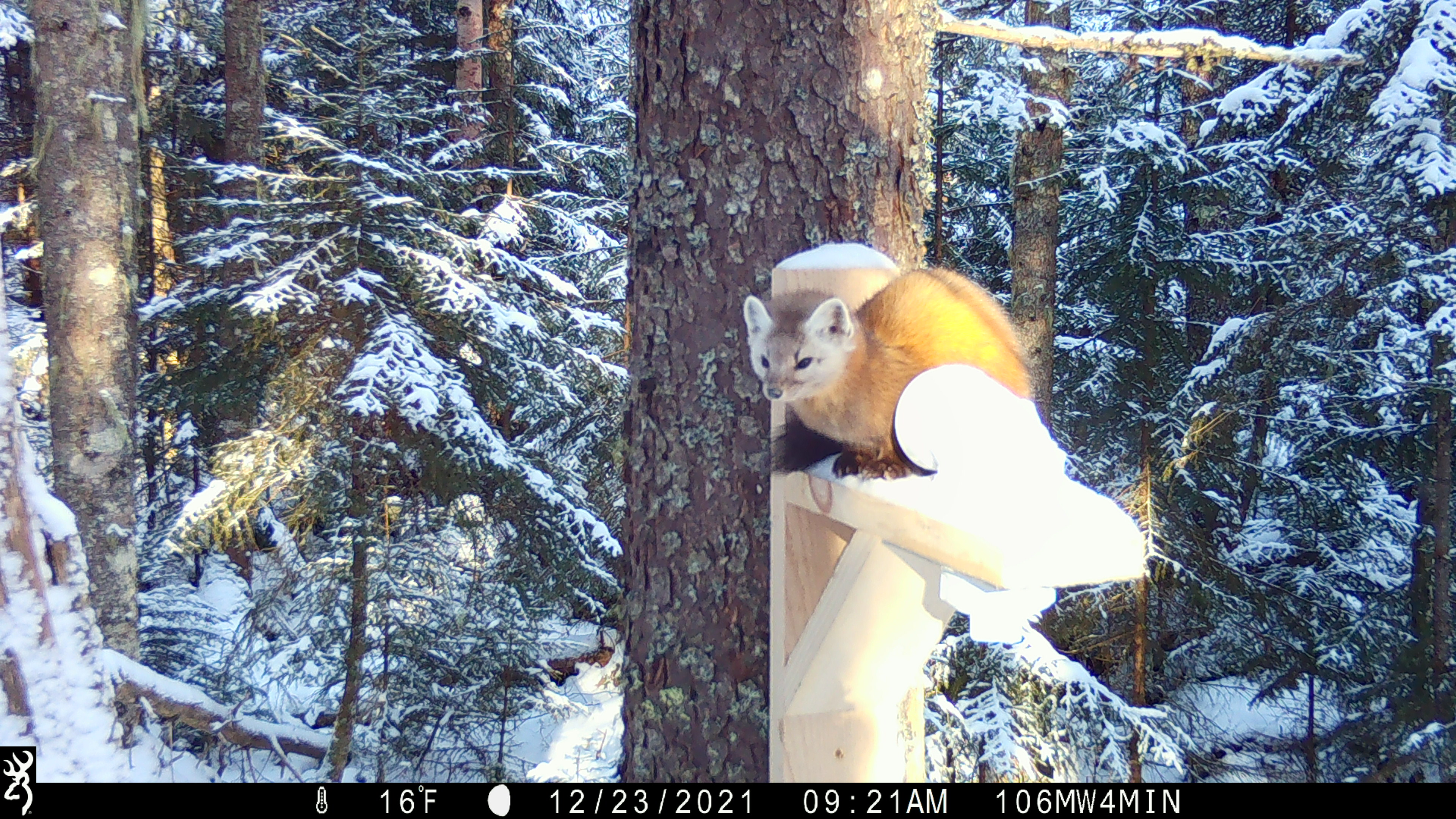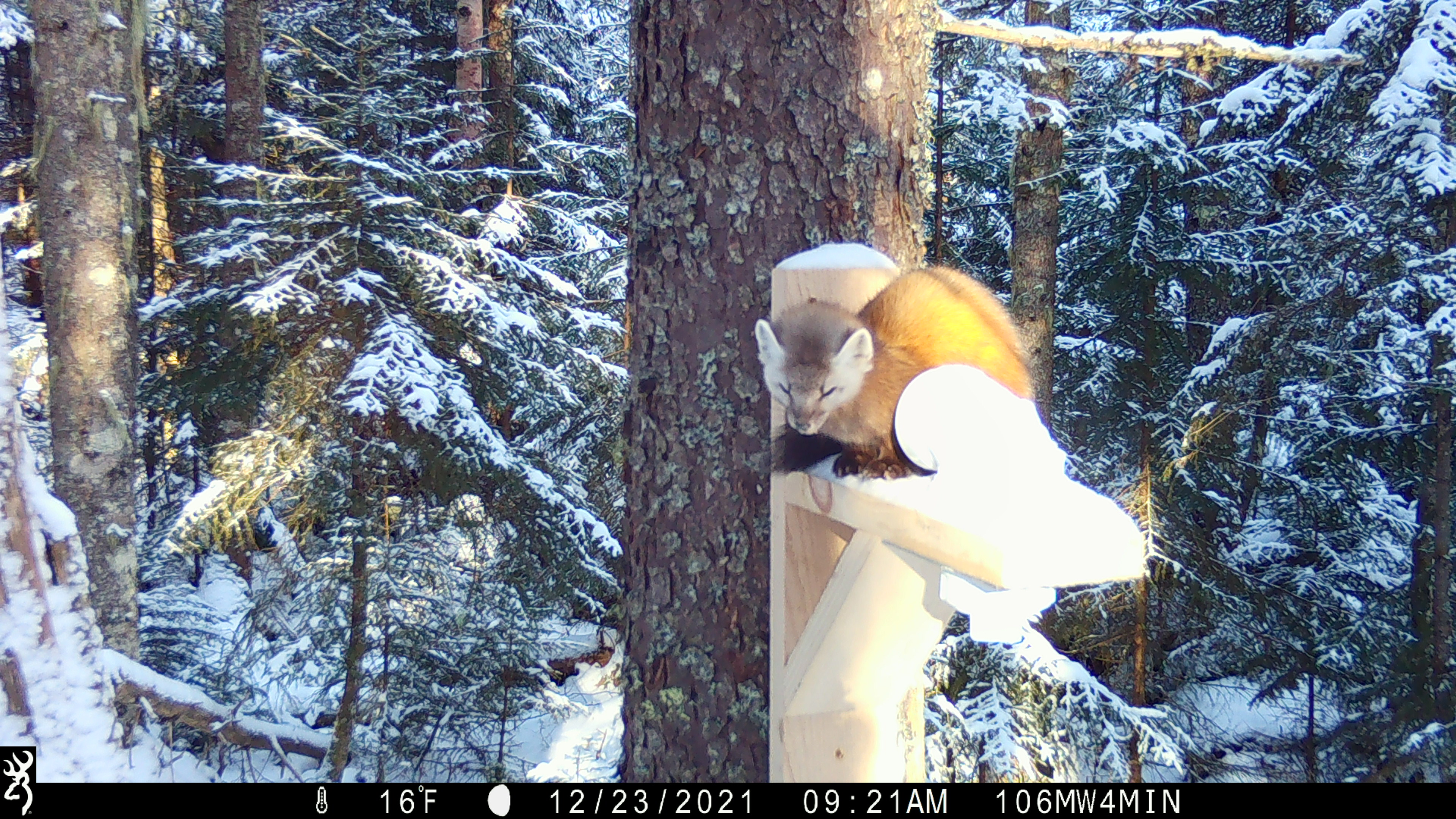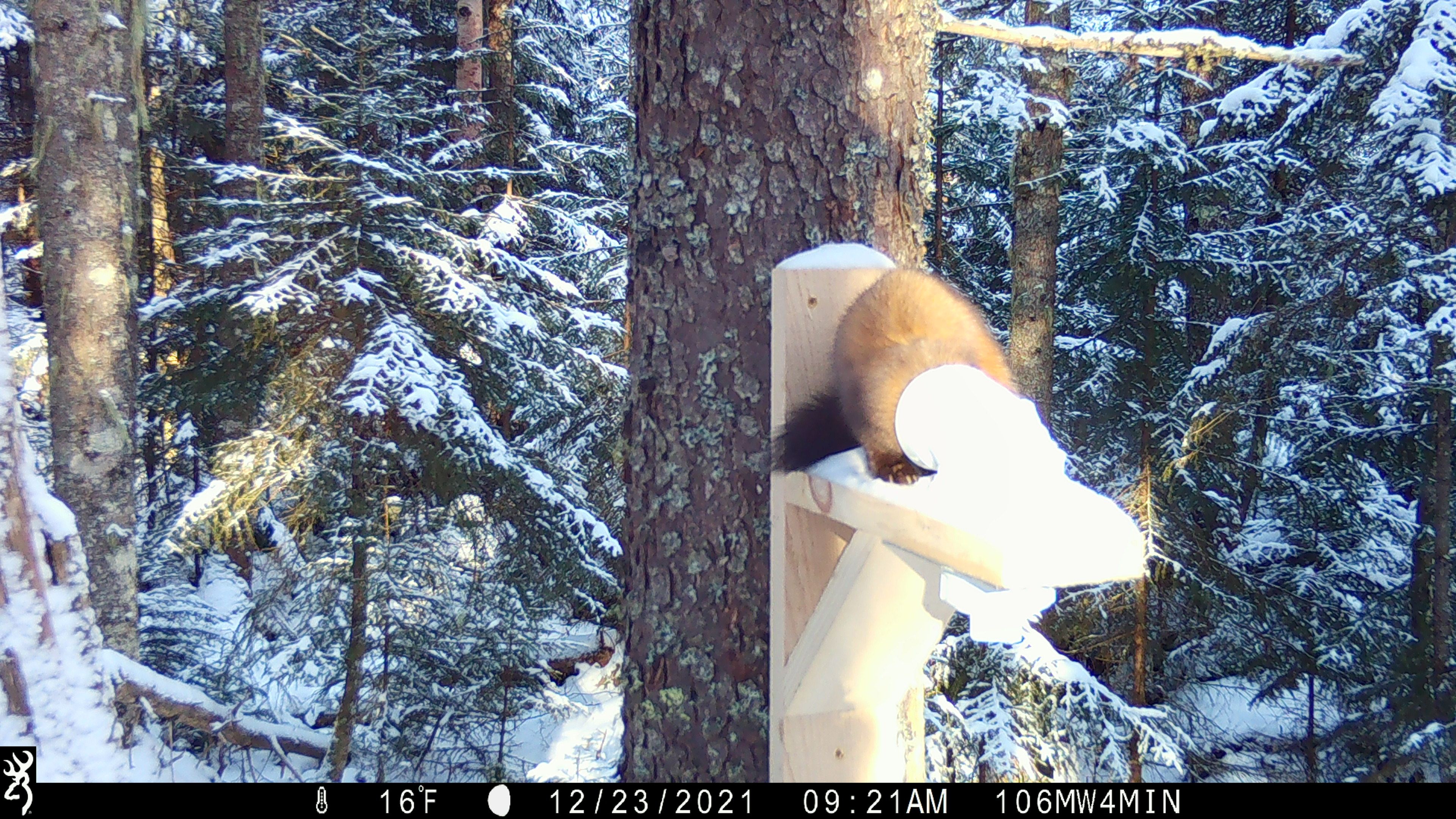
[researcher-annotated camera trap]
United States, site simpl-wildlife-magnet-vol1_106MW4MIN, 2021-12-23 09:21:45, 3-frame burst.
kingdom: Animalia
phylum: Chordata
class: Mammalia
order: Carnivora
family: Mustelidae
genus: Martes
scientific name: Martes americana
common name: american marten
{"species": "american marten (Martes americana)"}